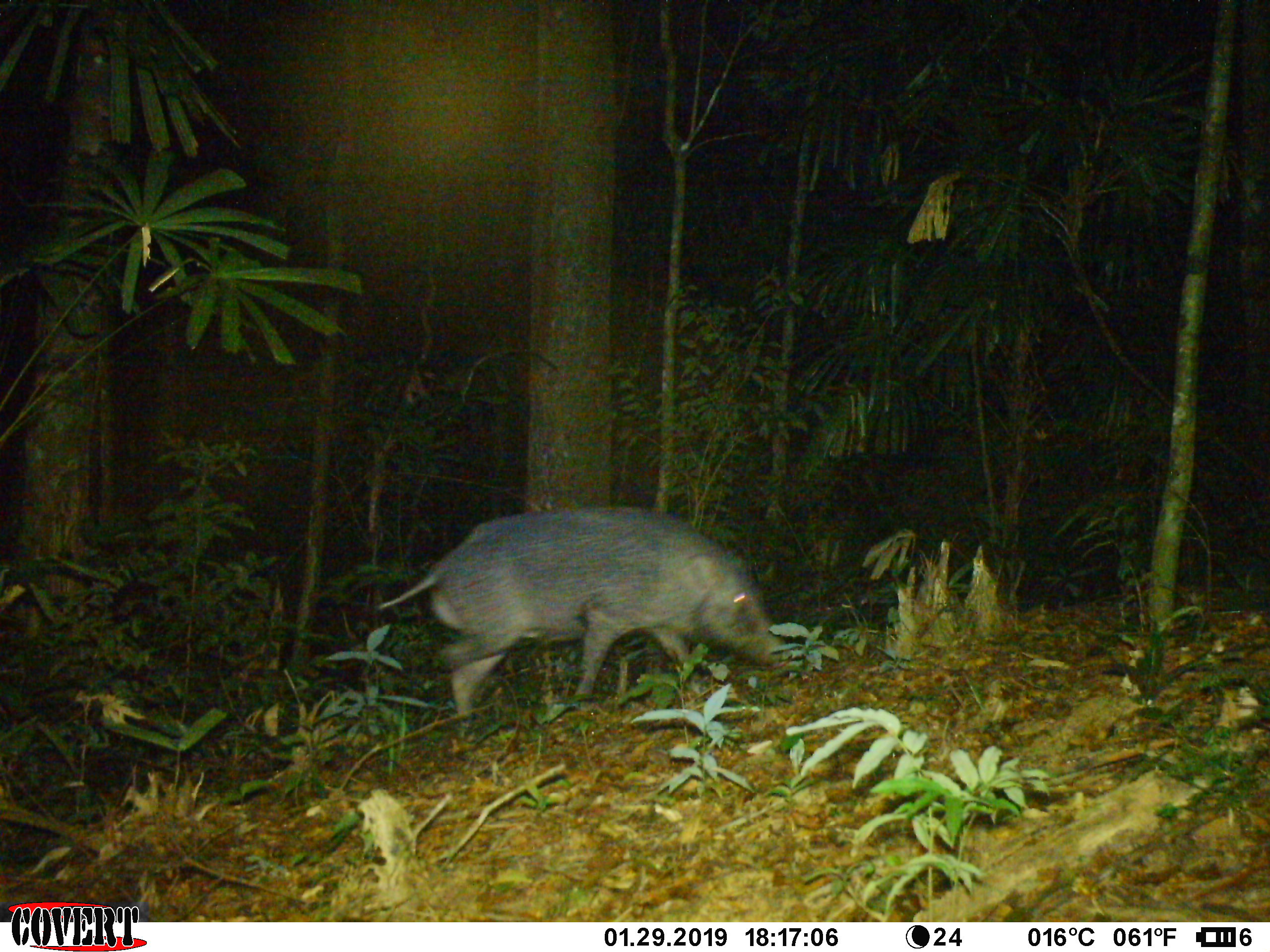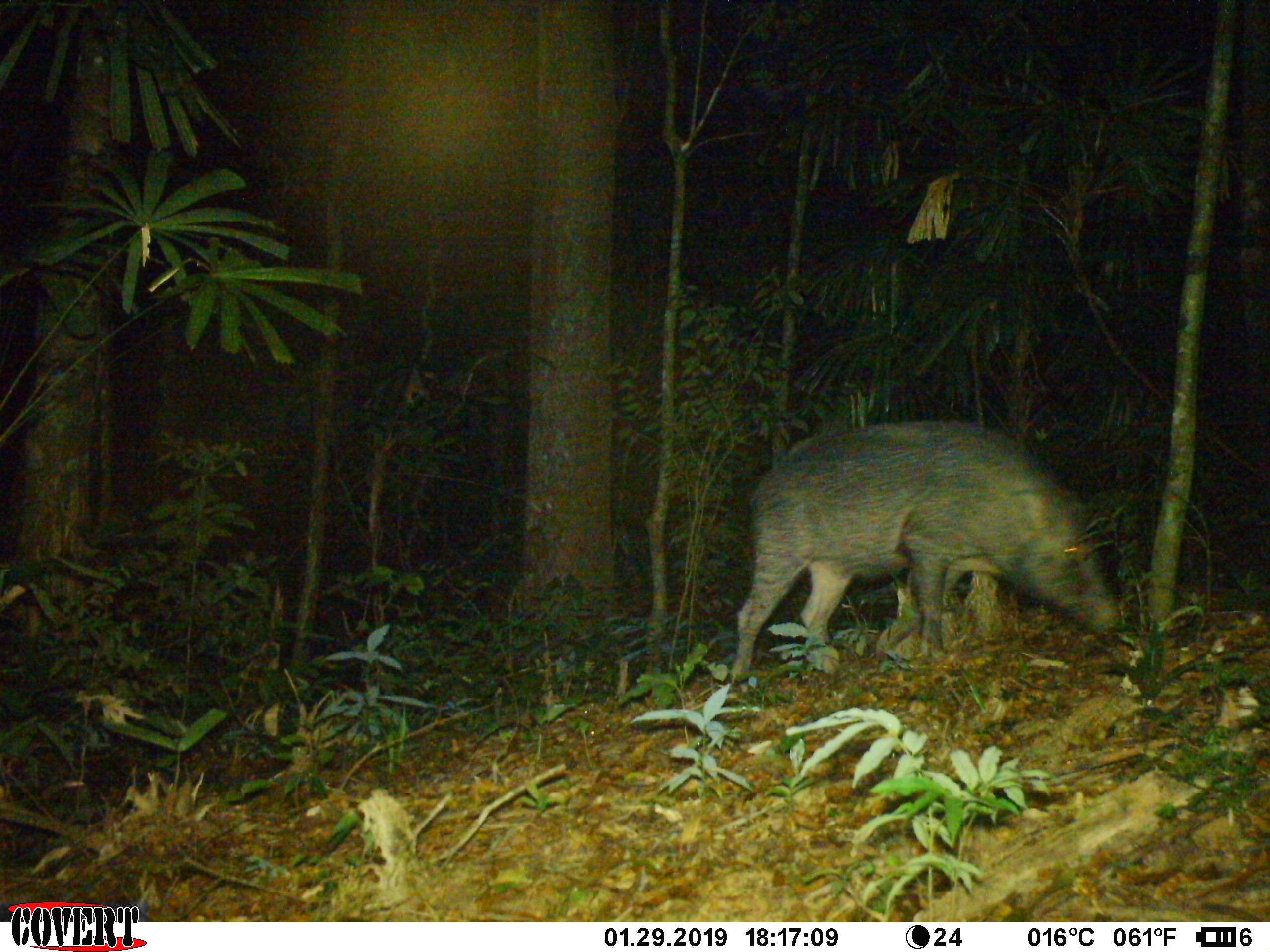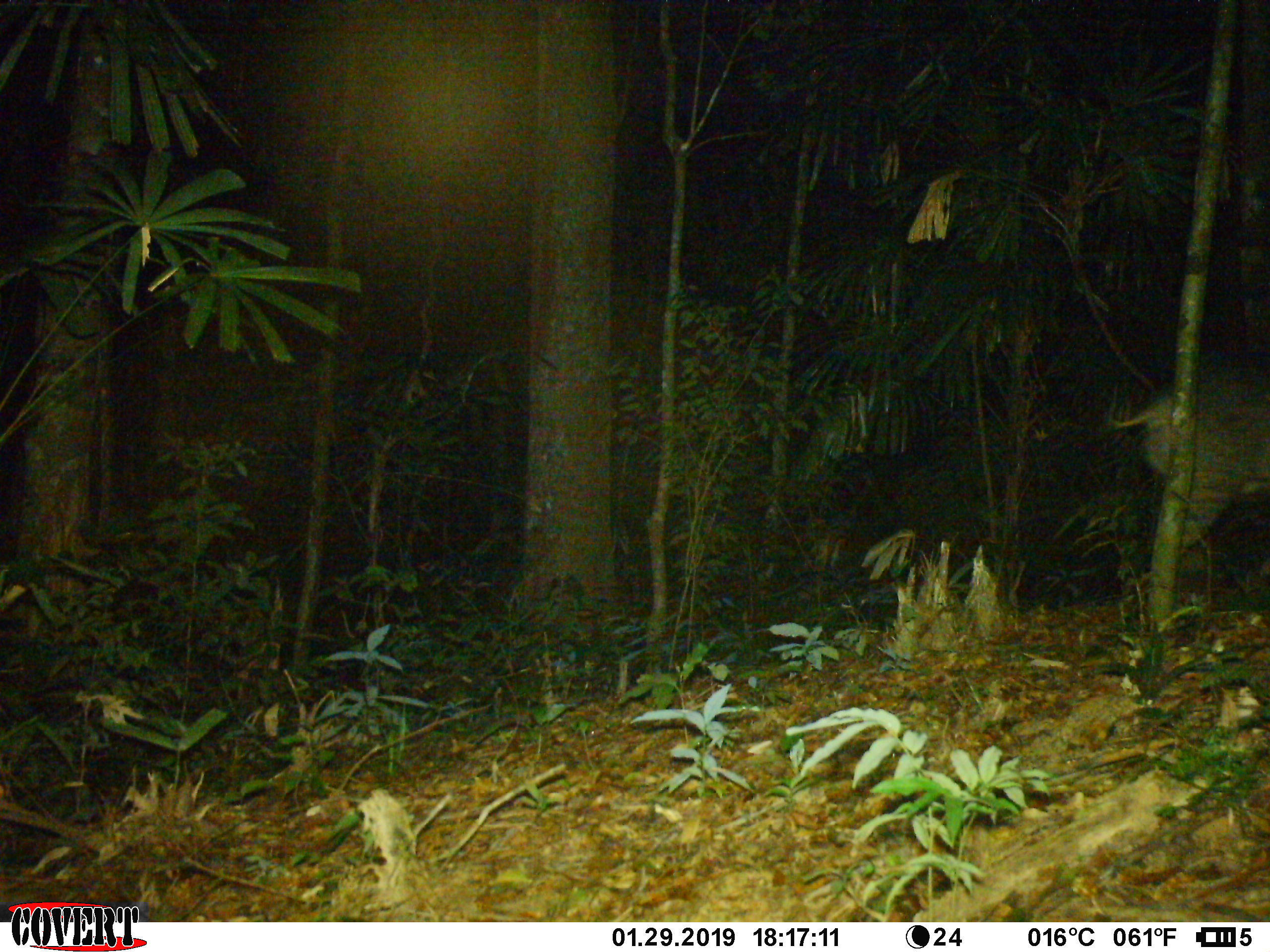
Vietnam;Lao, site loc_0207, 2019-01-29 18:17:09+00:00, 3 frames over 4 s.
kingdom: Animalia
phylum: Chordata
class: Mammalia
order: Artiodactyla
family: Suidae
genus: Sus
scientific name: Sus scrofa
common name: eurasian wild pig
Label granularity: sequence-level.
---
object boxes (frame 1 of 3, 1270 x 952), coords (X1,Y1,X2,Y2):
eurasian wild pig: (375,503,774,743)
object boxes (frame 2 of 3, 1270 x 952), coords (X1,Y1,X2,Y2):
eurasian wild pig: (730,416,1120,688)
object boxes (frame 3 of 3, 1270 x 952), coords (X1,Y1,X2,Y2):
eurasian wild pig: (1108,363,1270,588)